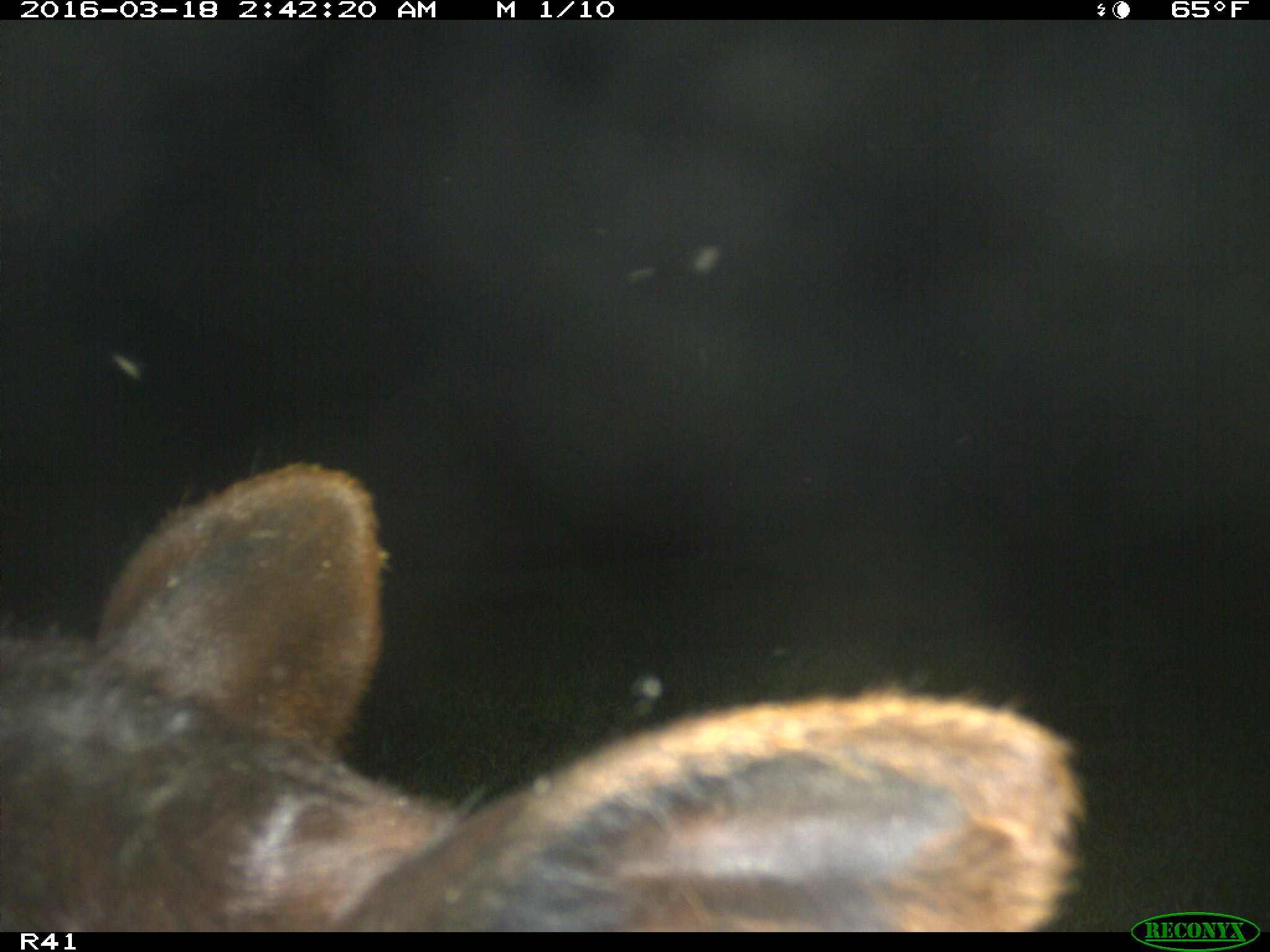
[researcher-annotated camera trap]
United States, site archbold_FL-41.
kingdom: Animalia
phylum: Chordata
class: Mammalia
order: Artiodactyla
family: Bovidae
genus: Bos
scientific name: Bos taurus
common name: domestic cow